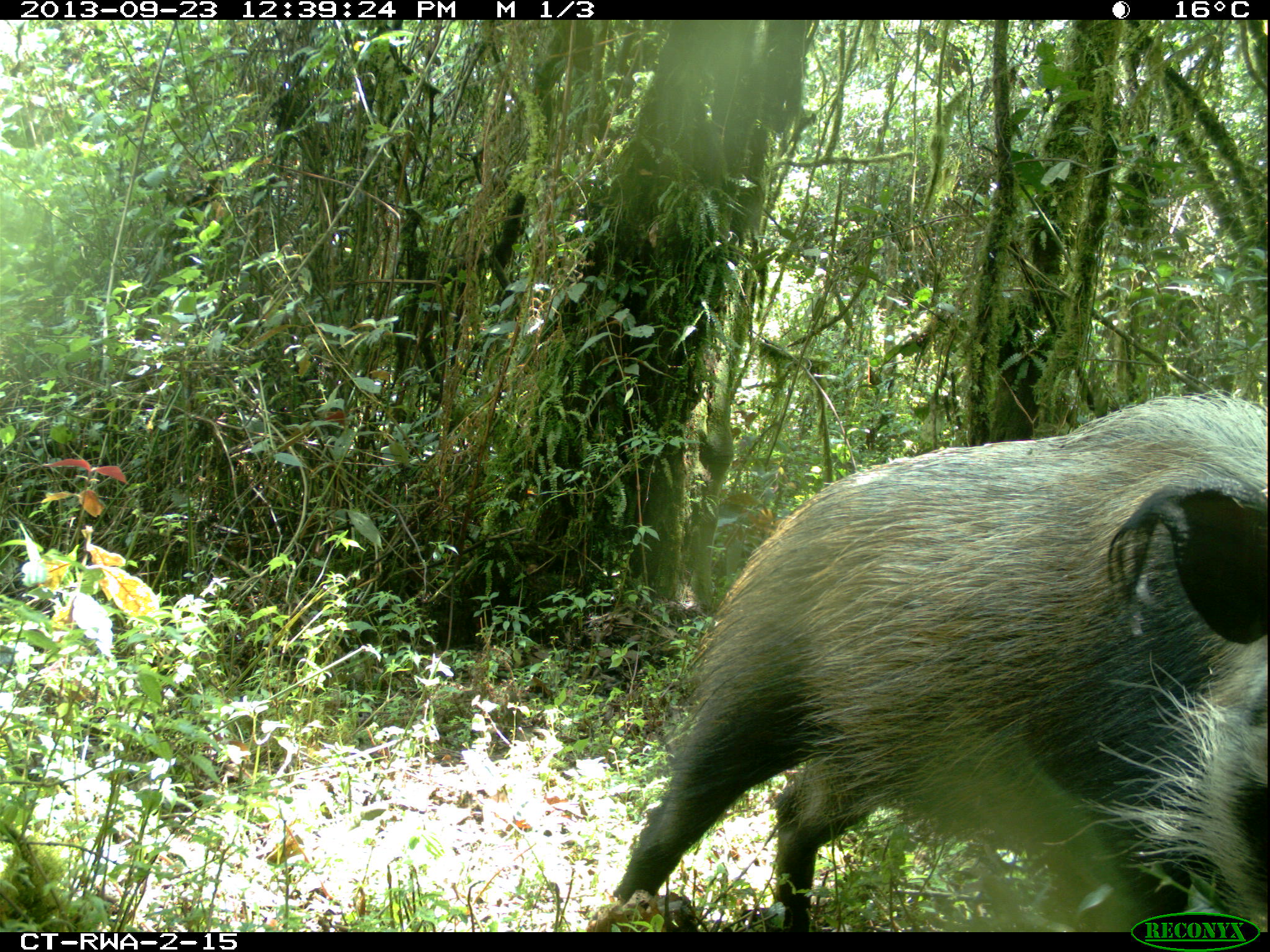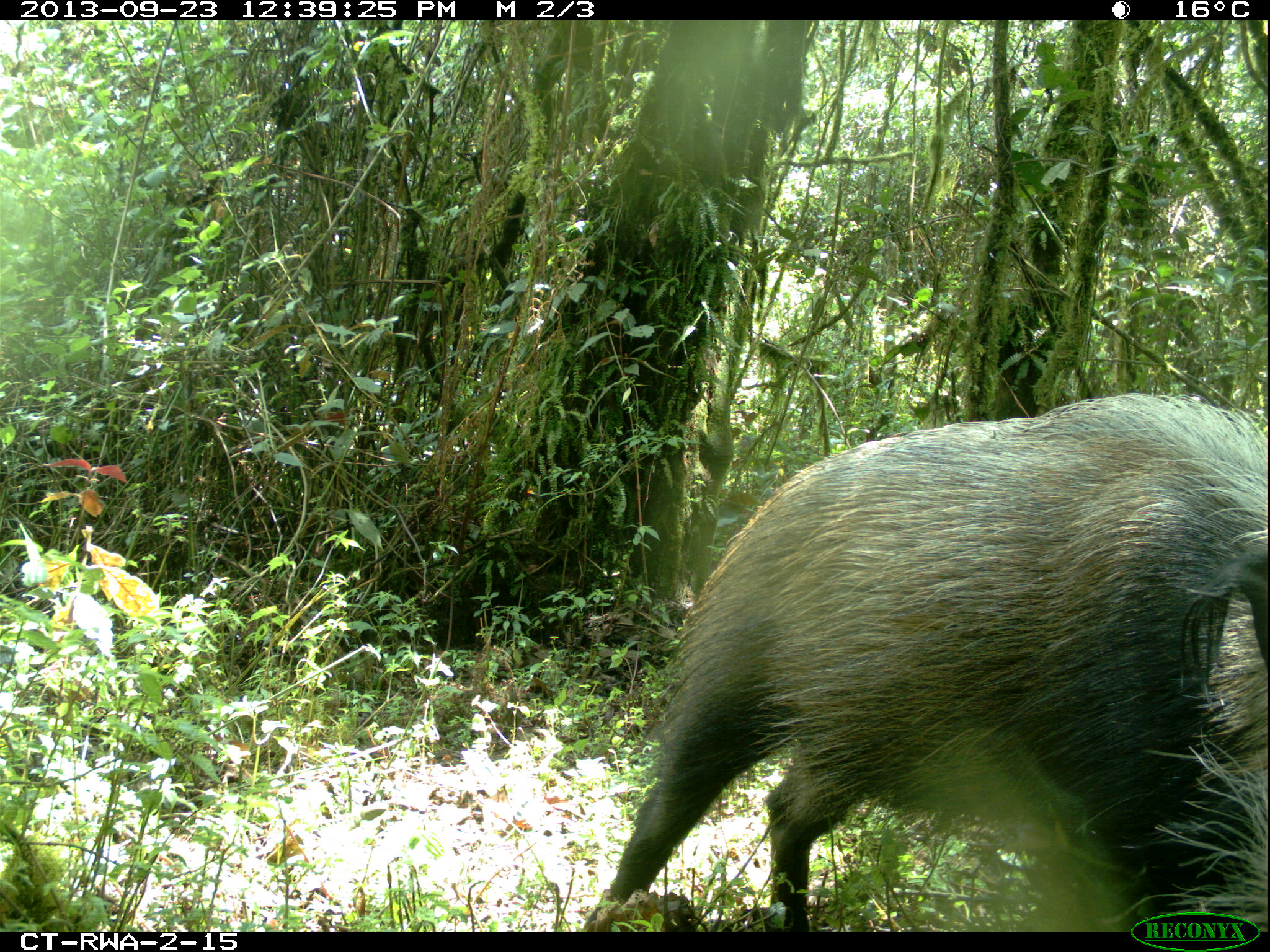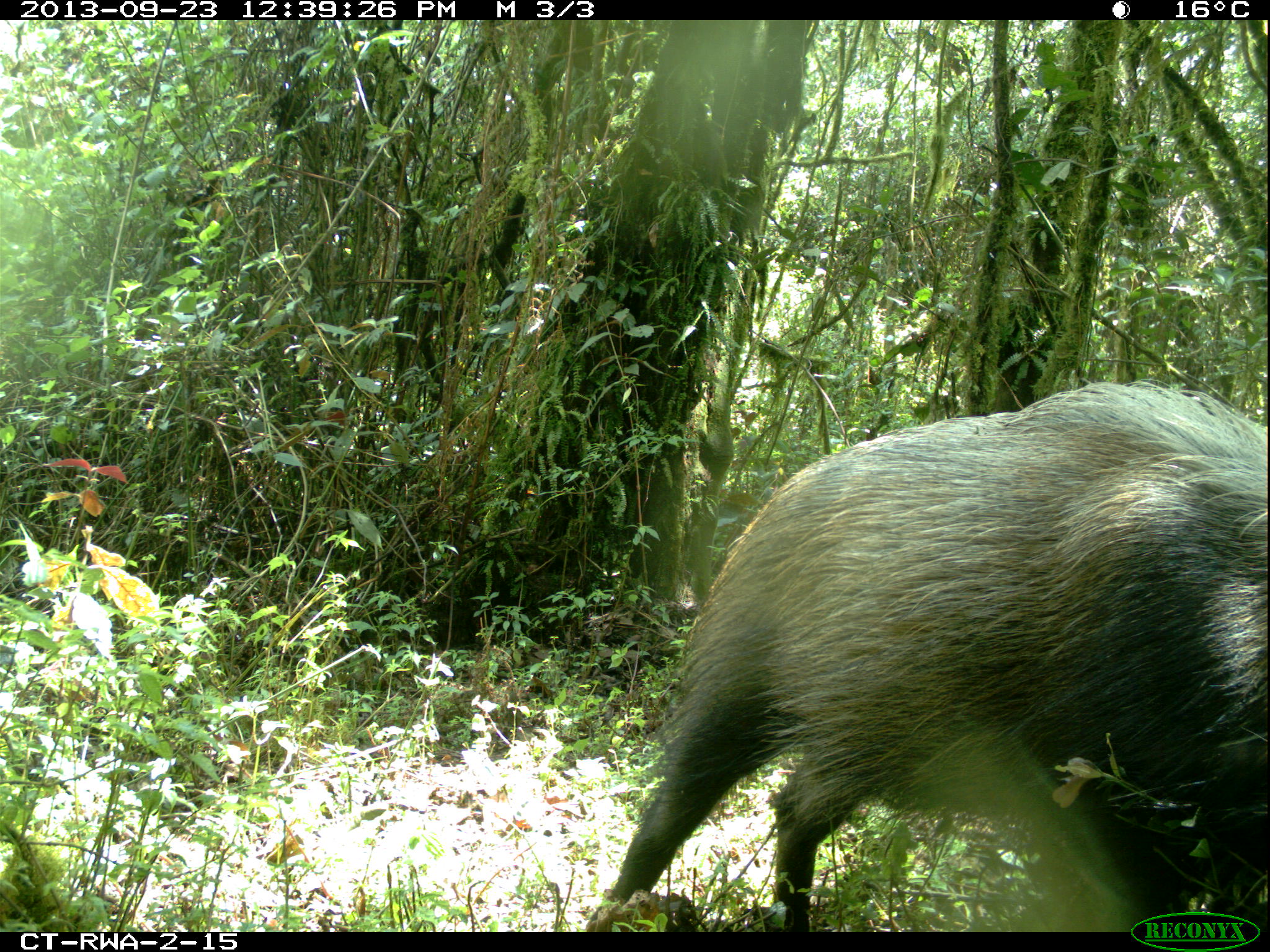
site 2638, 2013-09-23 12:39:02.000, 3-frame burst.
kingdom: Animalia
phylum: Chordata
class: Mammalia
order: Artiodactyla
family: Suidae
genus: Potamochoerus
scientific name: Potamochoerus larvatus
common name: bushpig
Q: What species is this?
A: Potamochoerus larvatus (bushpig).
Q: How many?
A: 2.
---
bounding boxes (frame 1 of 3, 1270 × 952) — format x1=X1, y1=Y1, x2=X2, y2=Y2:
potamochoerus larvatus: x1=604, y1=384, x2=1264, y2=935